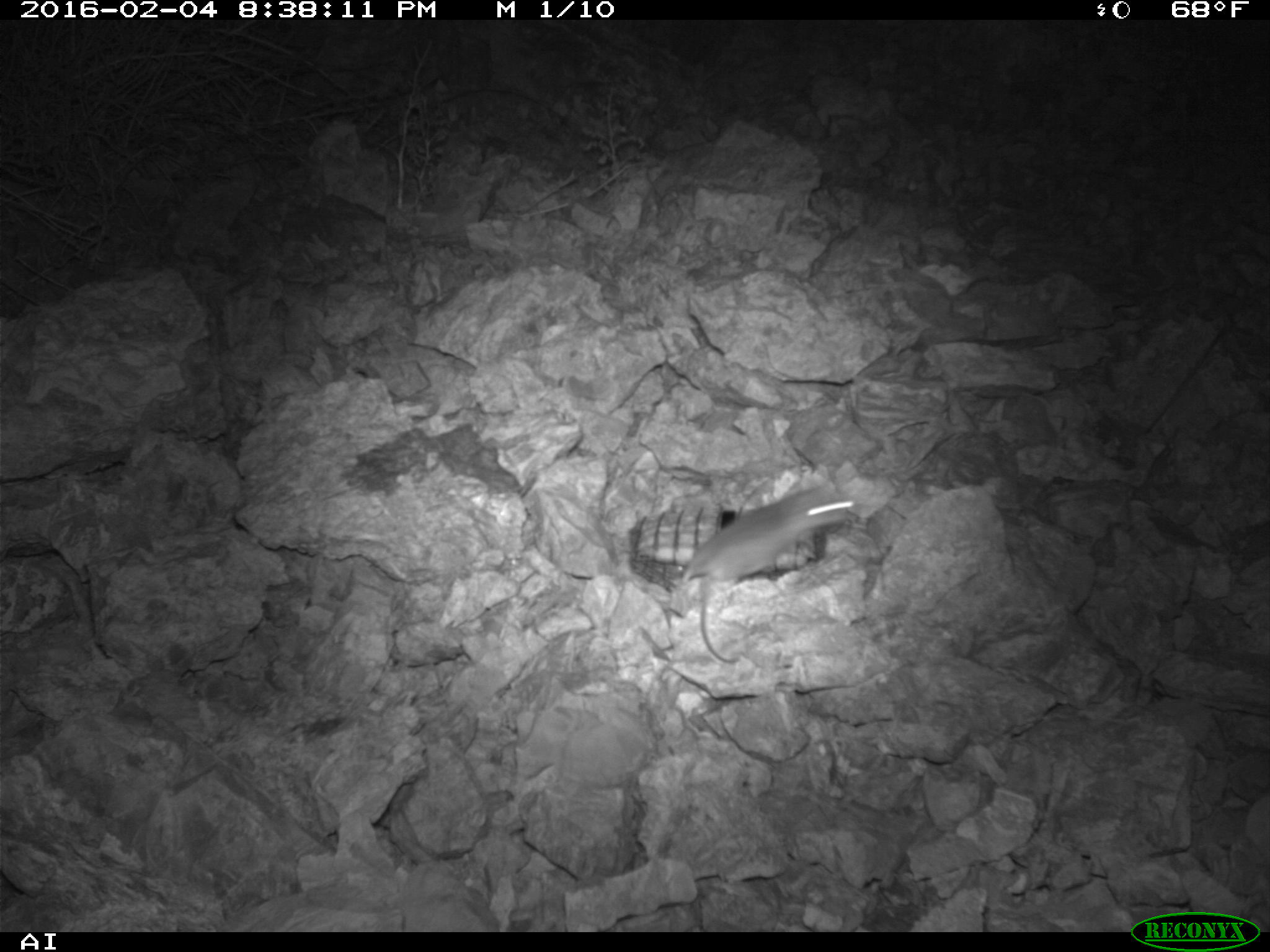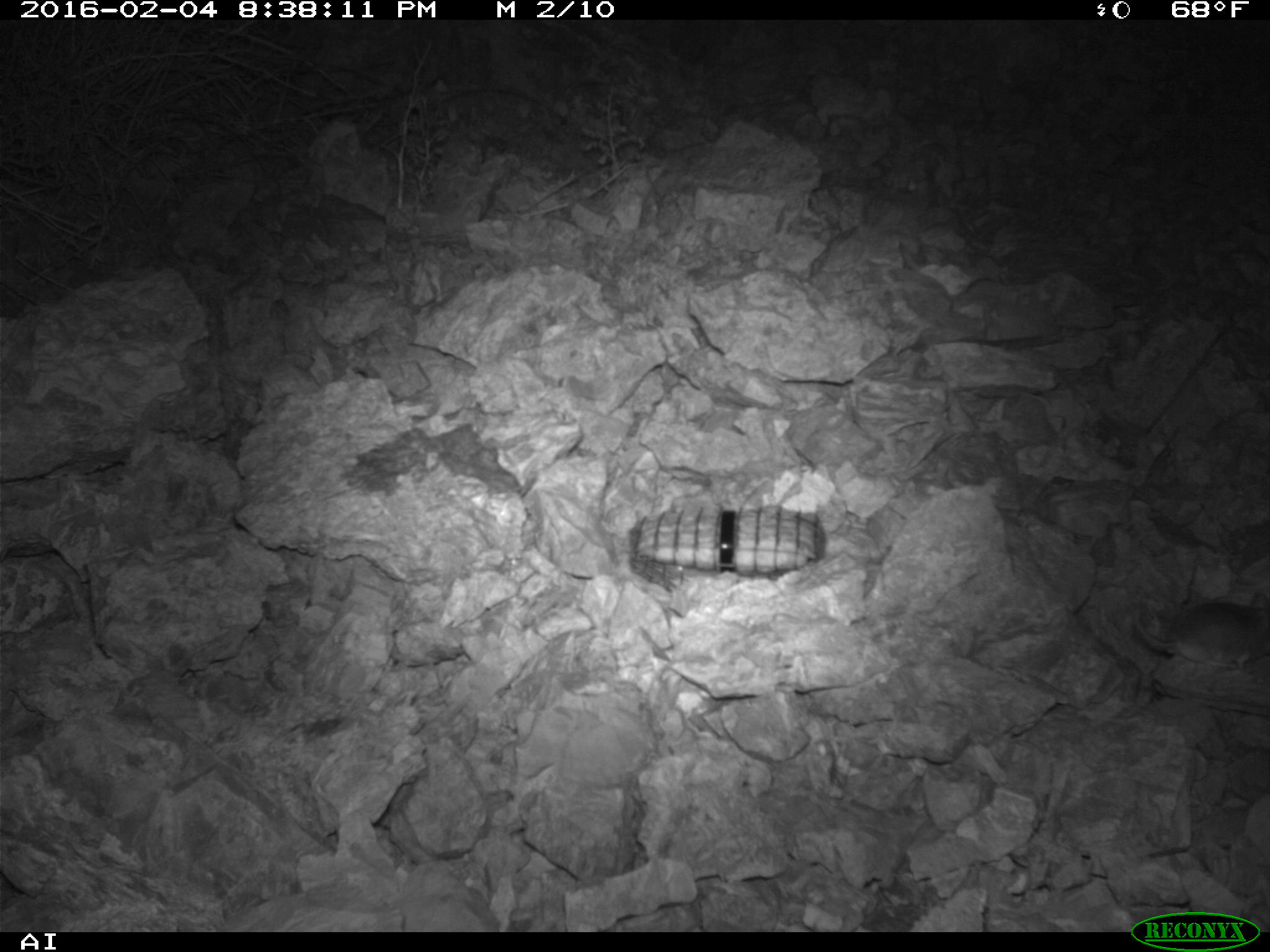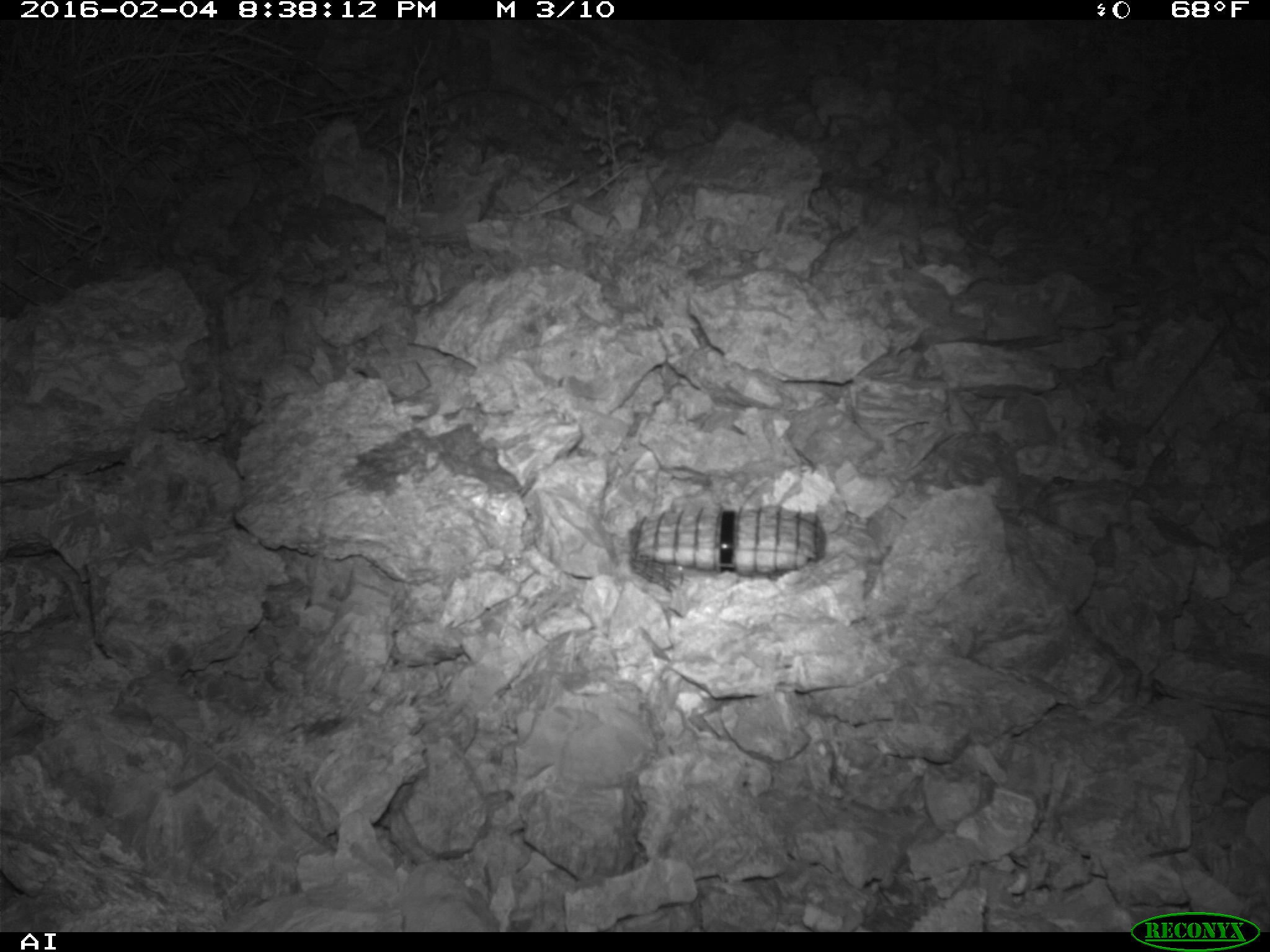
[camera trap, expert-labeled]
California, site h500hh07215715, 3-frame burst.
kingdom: Animalia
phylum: Chordata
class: Mammalia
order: Rodentia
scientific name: Rodentia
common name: rodent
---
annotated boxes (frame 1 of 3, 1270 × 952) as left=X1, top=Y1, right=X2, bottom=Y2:
rodent: left=681, top=487, right=855, bottom=665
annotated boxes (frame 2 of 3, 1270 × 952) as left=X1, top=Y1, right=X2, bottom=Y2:
rodent: left=1131, top=591, right=1269, bottom=668